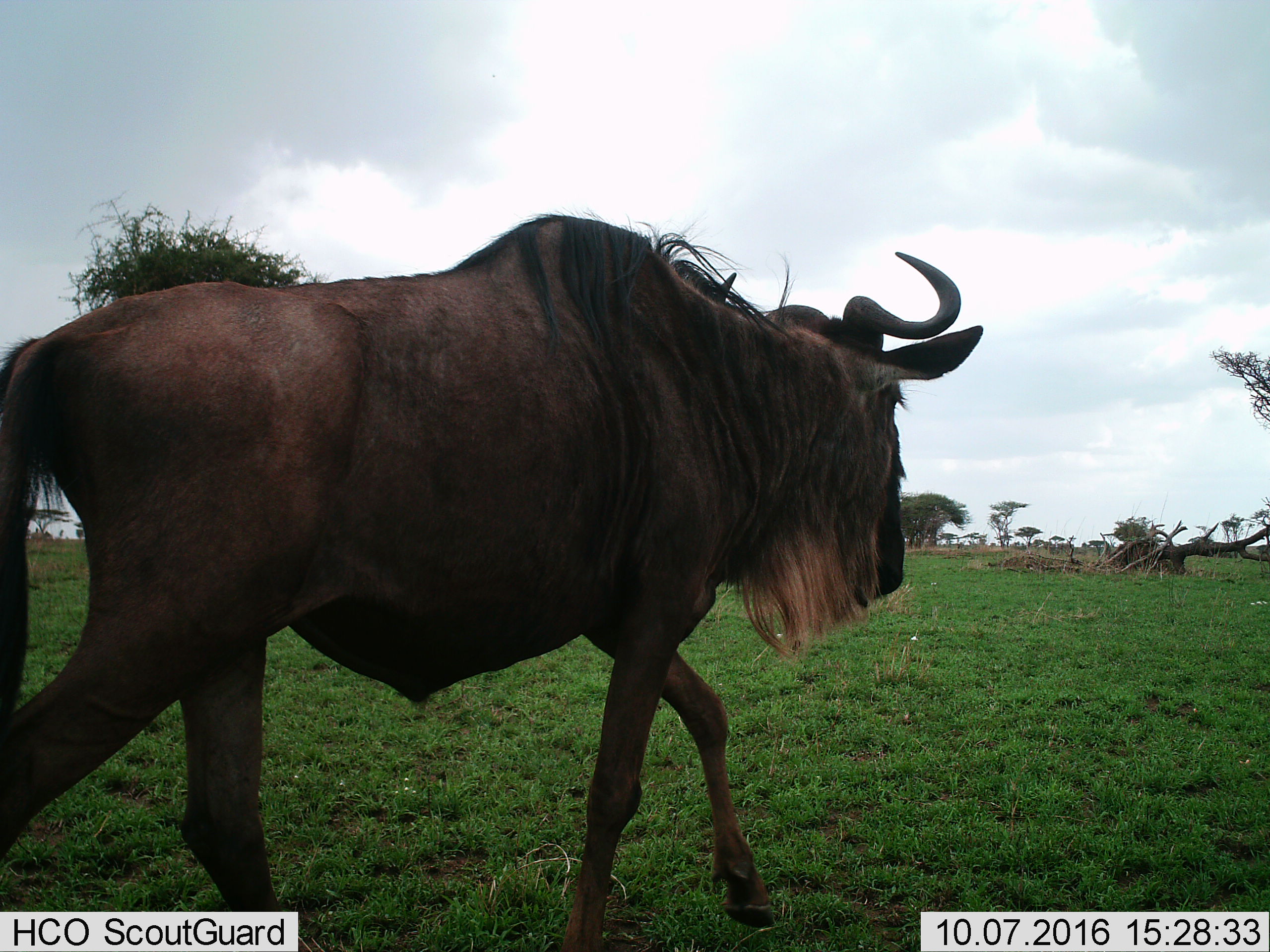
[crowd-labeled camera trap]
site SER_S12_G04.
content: unidentified animal